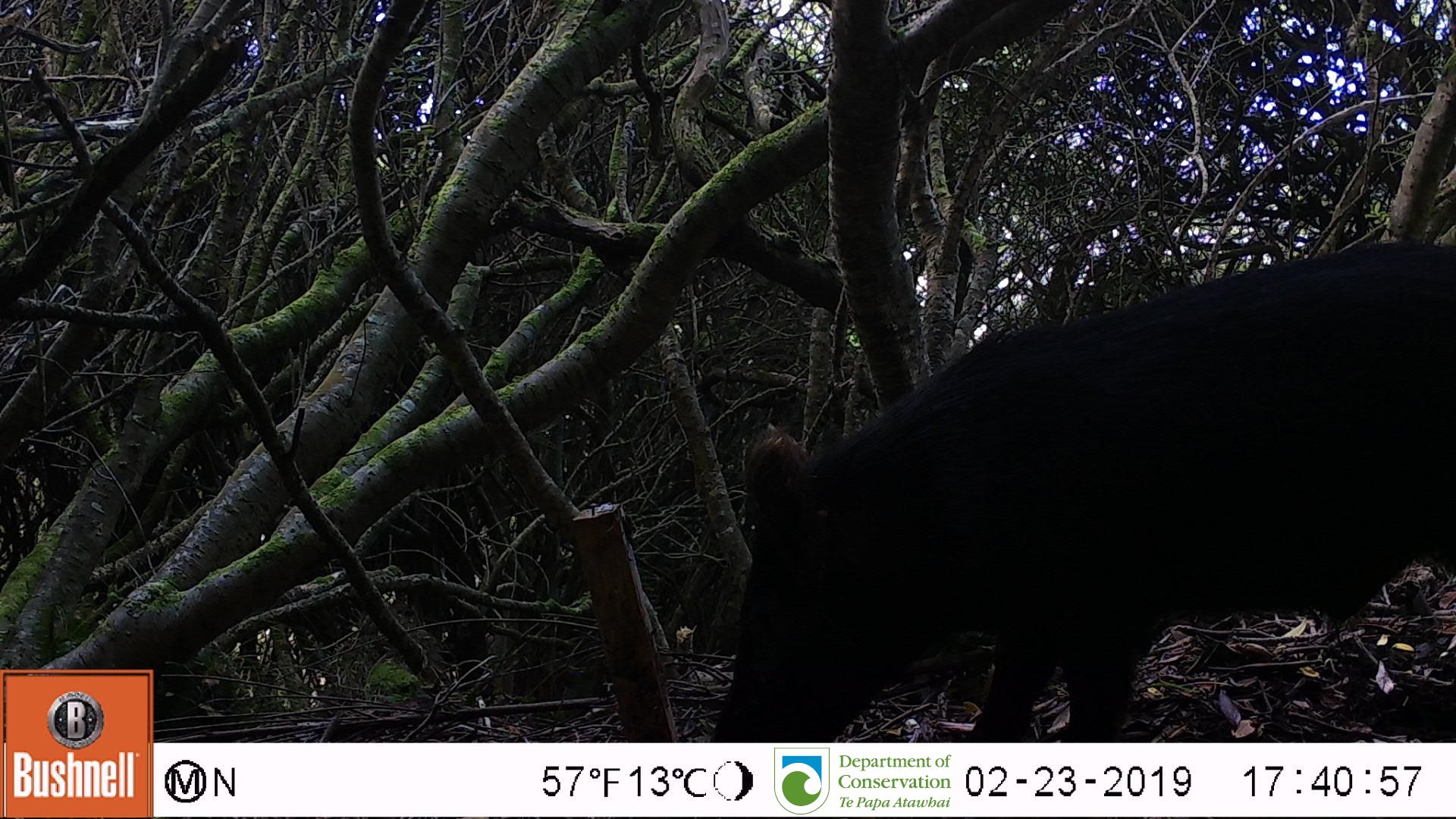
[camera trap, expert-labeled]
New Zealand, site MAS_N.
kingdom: Animalia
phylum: Chordata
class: Mammalia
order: Artiodactyla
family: Suidae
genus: Sus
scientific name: Sus scrofa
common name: pig